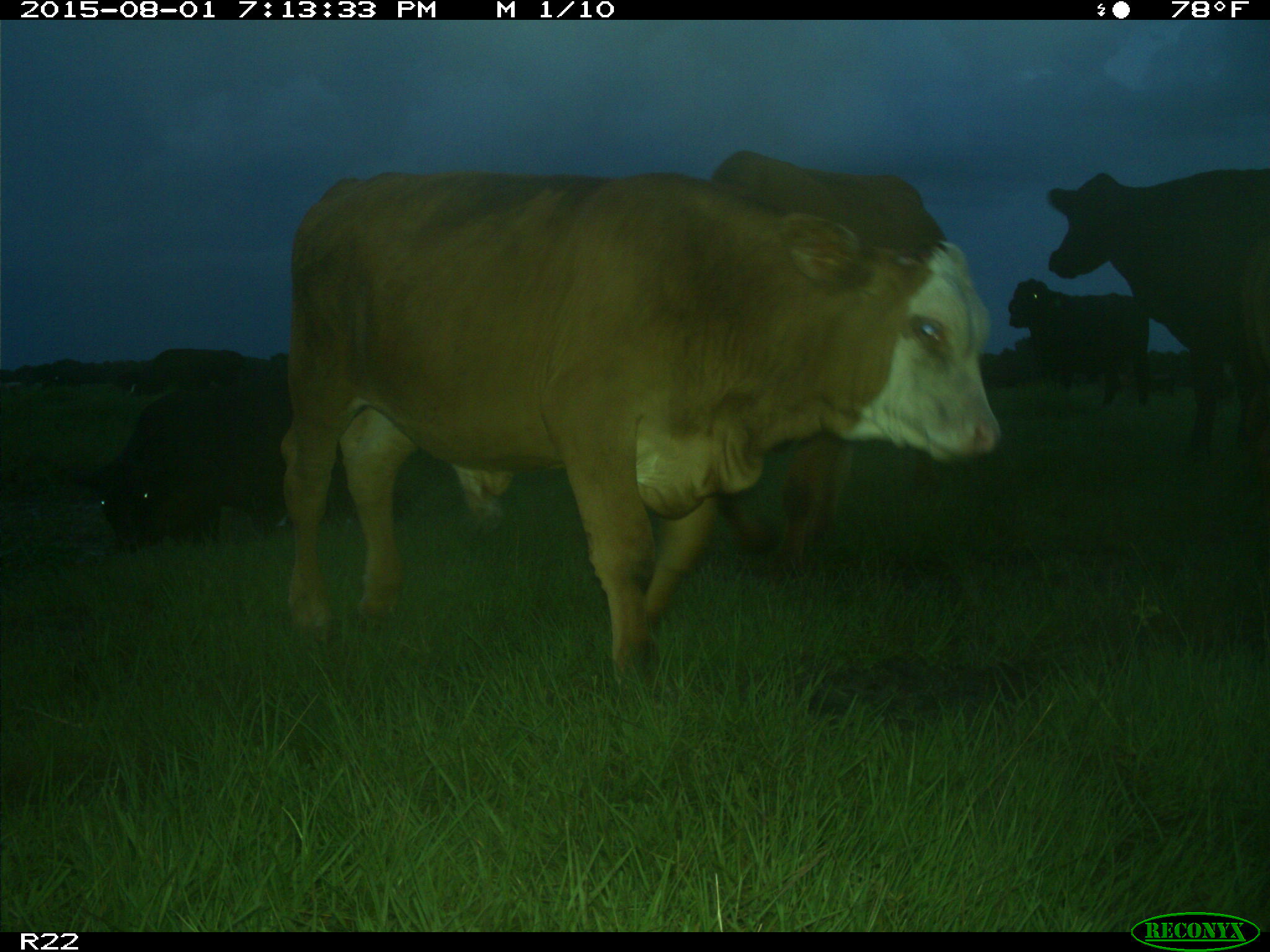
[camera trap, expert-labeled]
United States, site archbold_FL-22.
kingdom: Animalia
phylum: Chordata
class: Mammalia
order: Artiodactyla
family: Bovidae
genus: Bos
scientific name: Bos taurus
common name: domestic cow